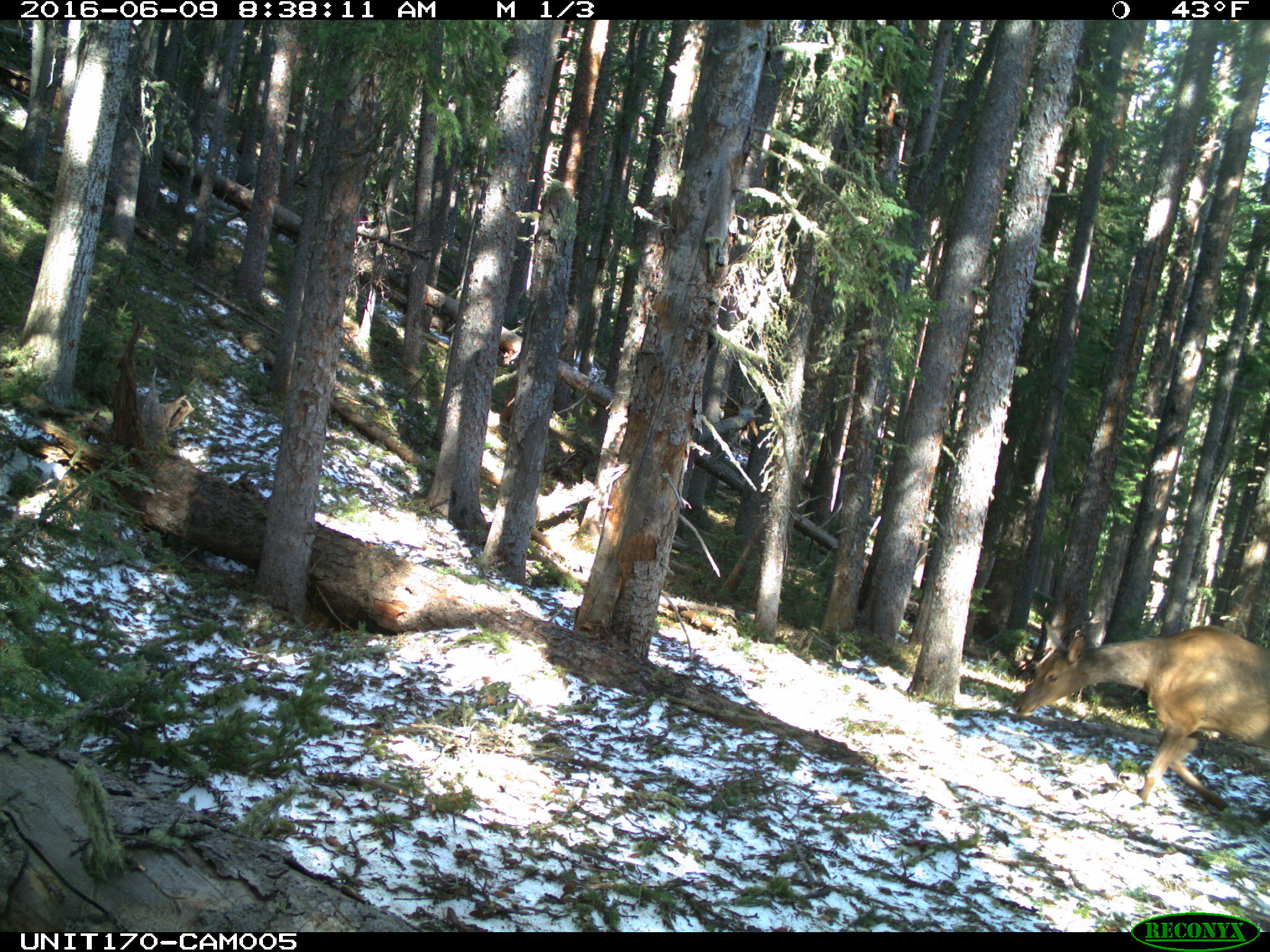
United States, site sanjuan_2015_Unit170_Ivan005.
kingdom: Animalia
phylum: Chordata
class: Mammalia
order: Artiodactyla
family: Cervidae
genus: Cervus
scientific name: Cervus elaphus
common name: red deer